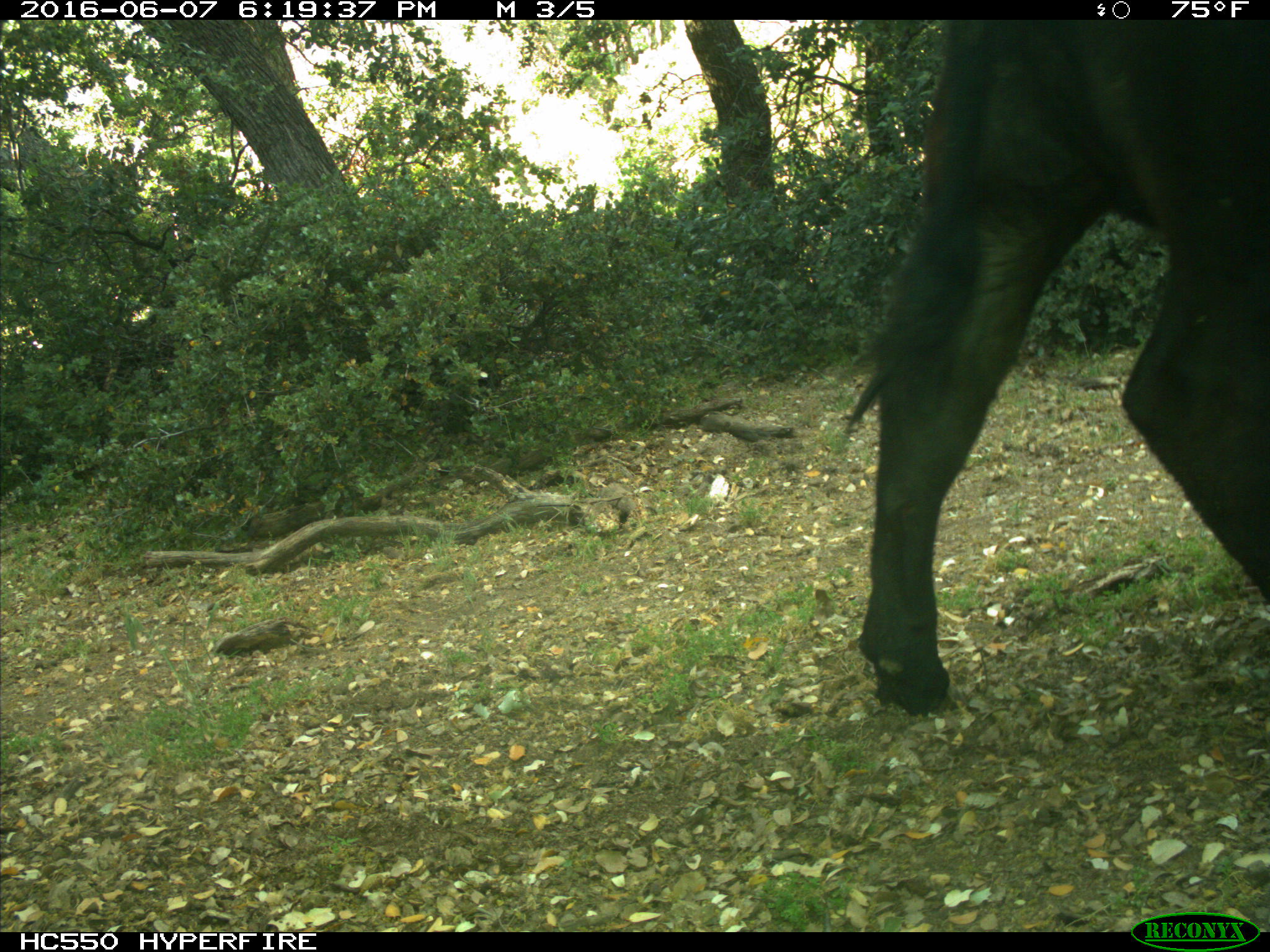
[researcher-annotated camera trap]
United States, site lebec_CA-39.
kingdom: Animalia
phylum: Chordata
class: Mammalia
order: Artiodactyla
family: Bovidae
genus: Bos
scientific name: Bos taurus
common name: domestic cow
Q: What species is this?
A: Bos taurus (domestic cow).